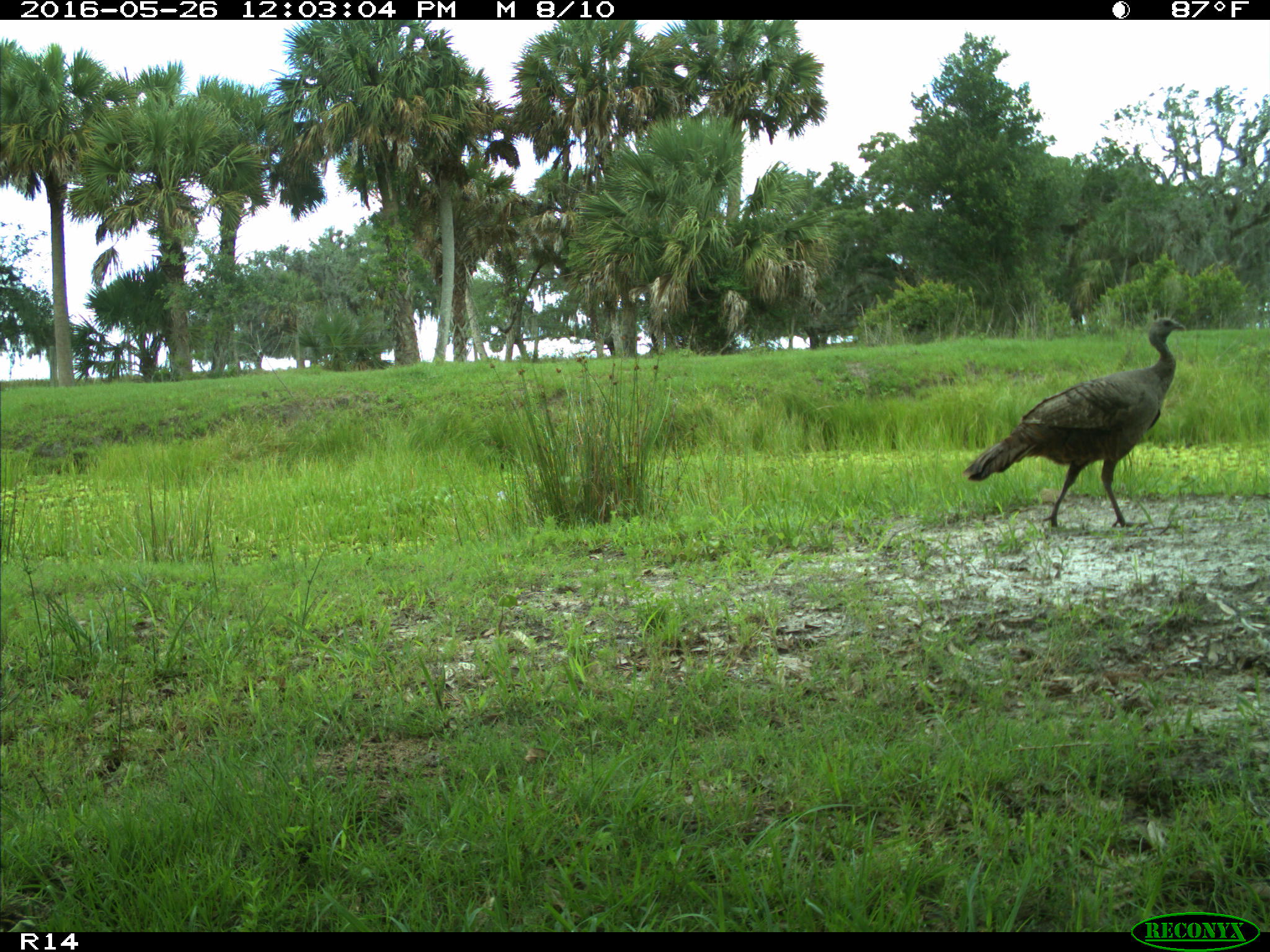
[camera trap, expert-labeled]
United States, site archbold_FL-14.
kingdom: Animalia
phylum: Chordata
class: Aves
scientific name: Aves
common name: birds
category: unidentified bird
Unidentified bird (birds) (Aves).